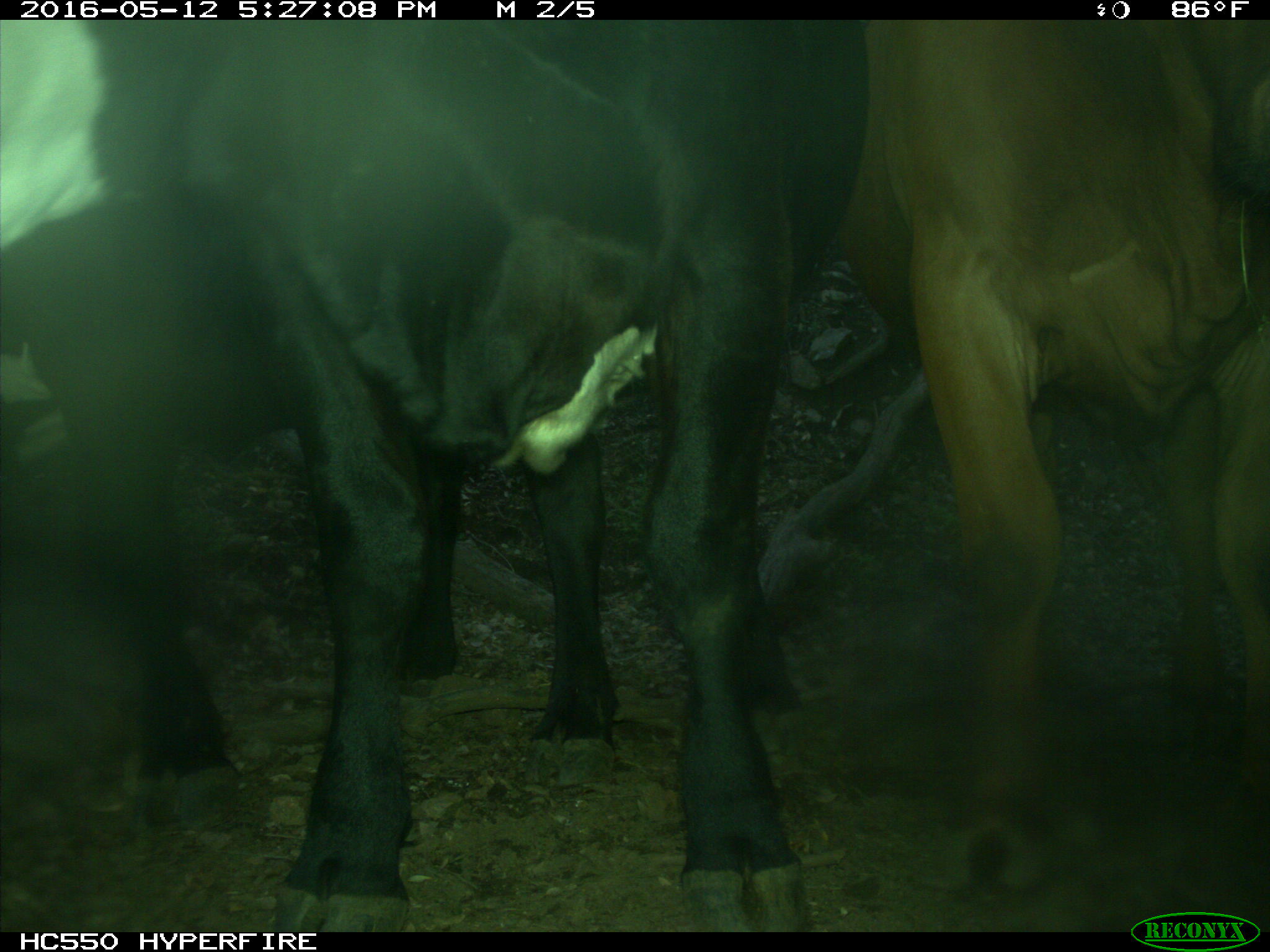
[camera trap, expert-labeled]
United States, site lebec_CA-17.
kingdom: Animalia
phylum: Chordata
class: Mammalia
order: Artiodactyla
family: Bovidae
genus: Bos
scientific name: Bos taurus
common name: domestic cow